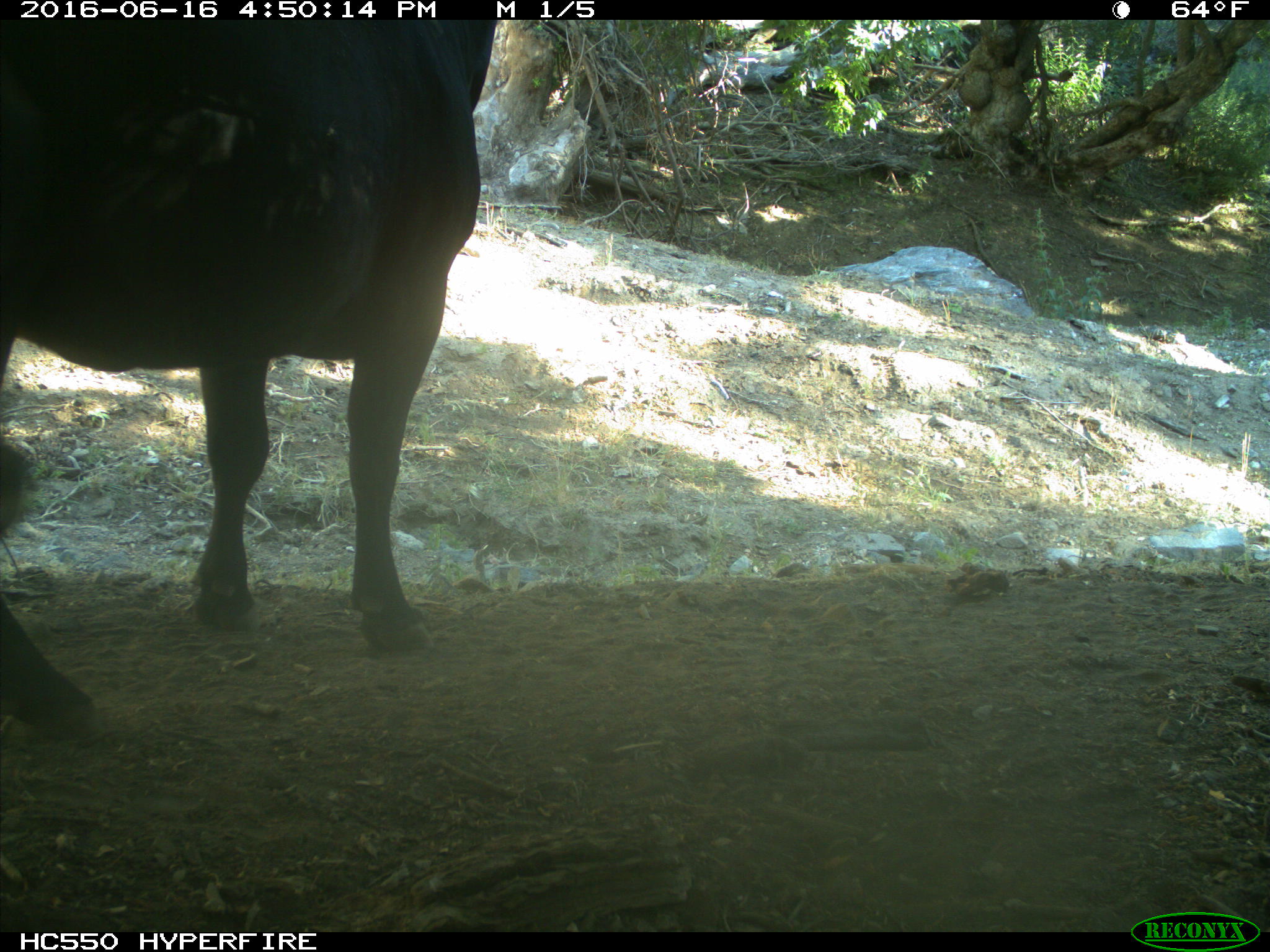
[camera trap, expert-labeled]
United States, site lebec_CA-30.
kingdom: Animalia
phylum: Chordata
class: Mammalia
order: Artiodactyla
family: Bovidae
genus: Bos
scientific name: Bos taurus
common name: domestic cow